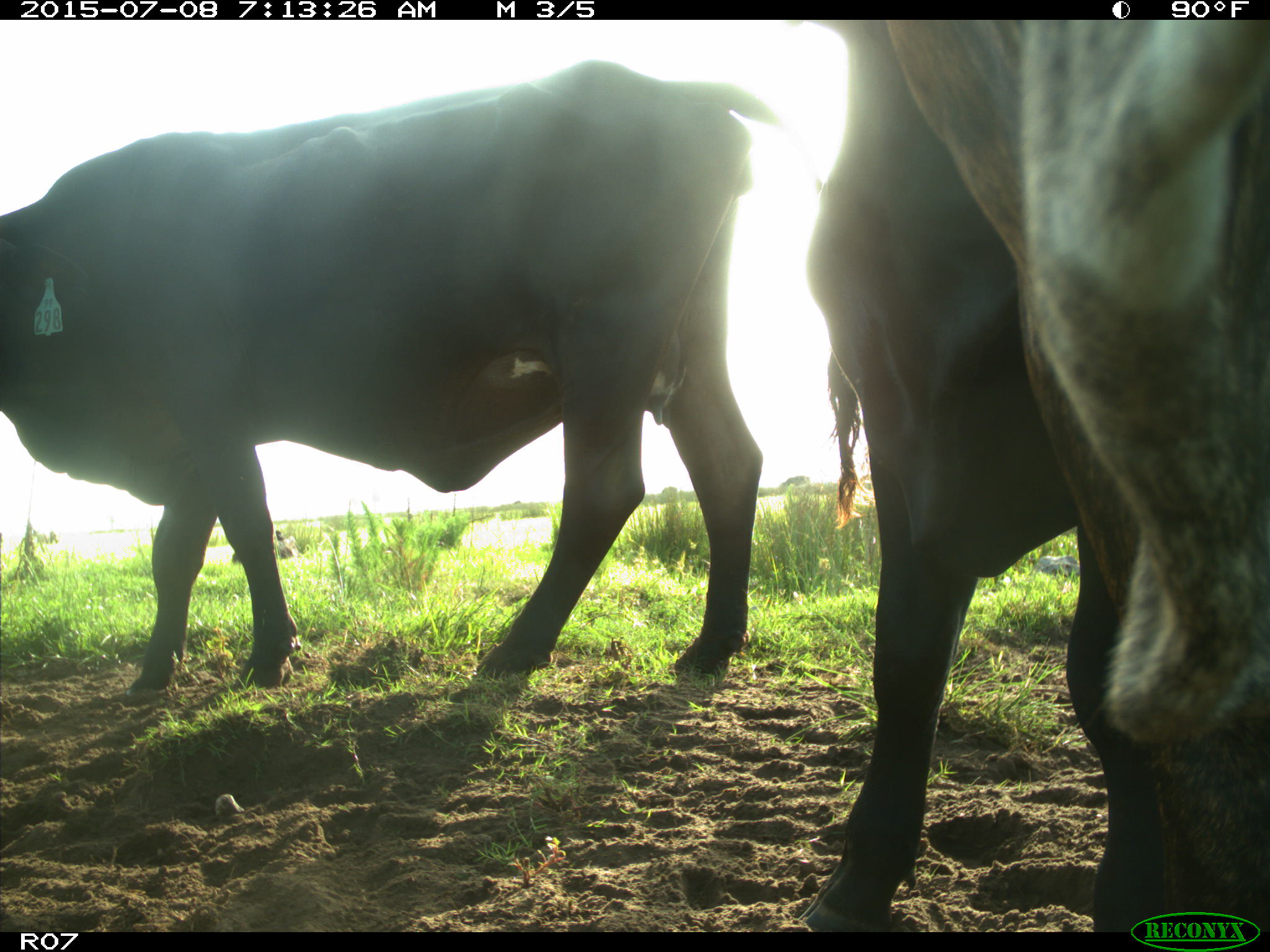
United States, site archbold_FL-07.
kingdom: Animalia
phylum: Chordata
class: Mammalia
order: Artiodactyla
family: Bovidae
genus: Bos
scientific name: Bos taurus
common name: domestic cow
Bos taurus (domestic cow).